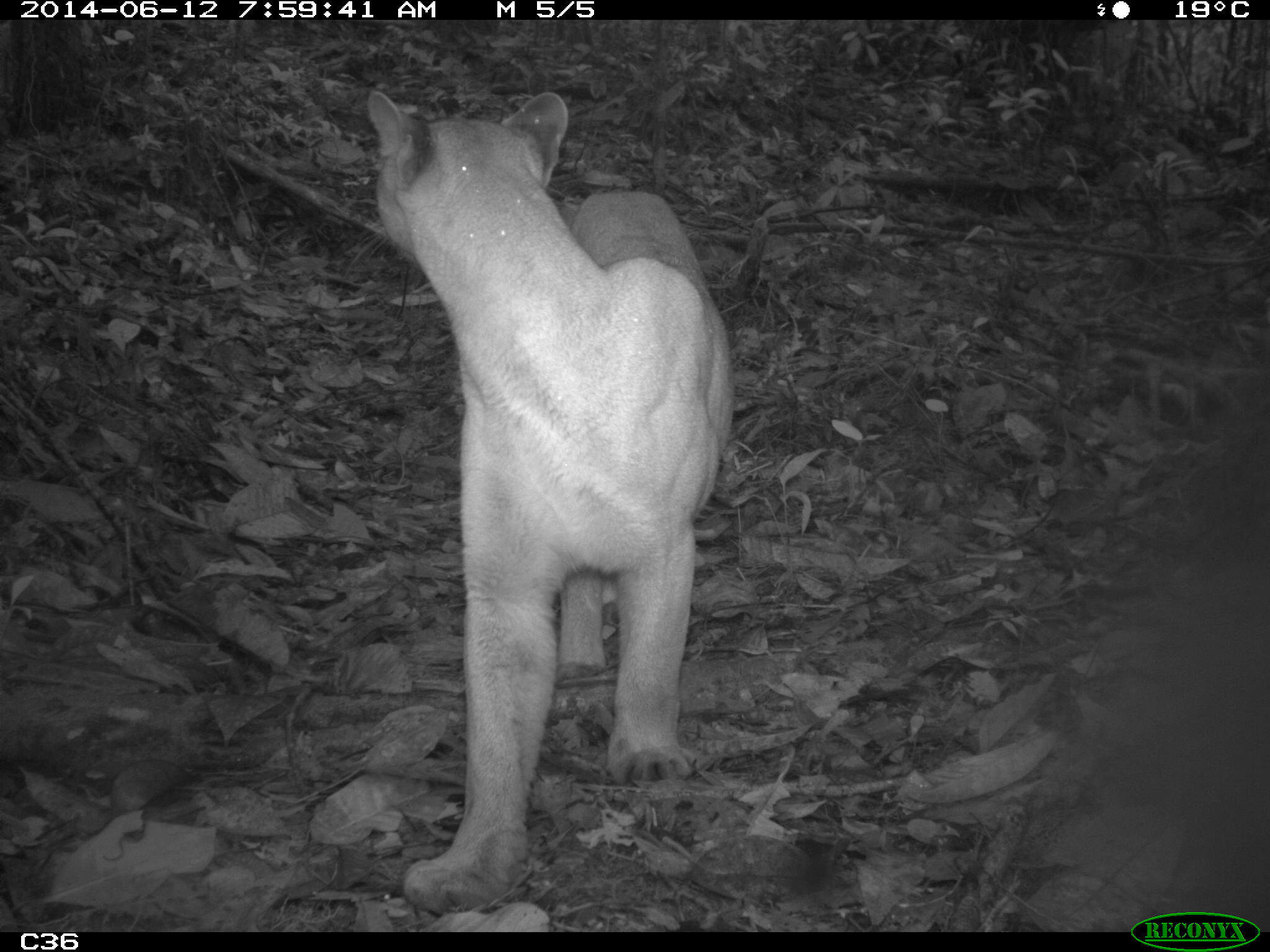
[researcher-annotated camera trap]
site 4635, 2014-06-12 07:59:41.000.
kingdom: Animalia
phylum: Chordata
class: Mammalia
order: Carnivora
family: Felidae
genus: Puma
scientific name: Puma concolor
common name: mountain lion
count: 1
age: adult